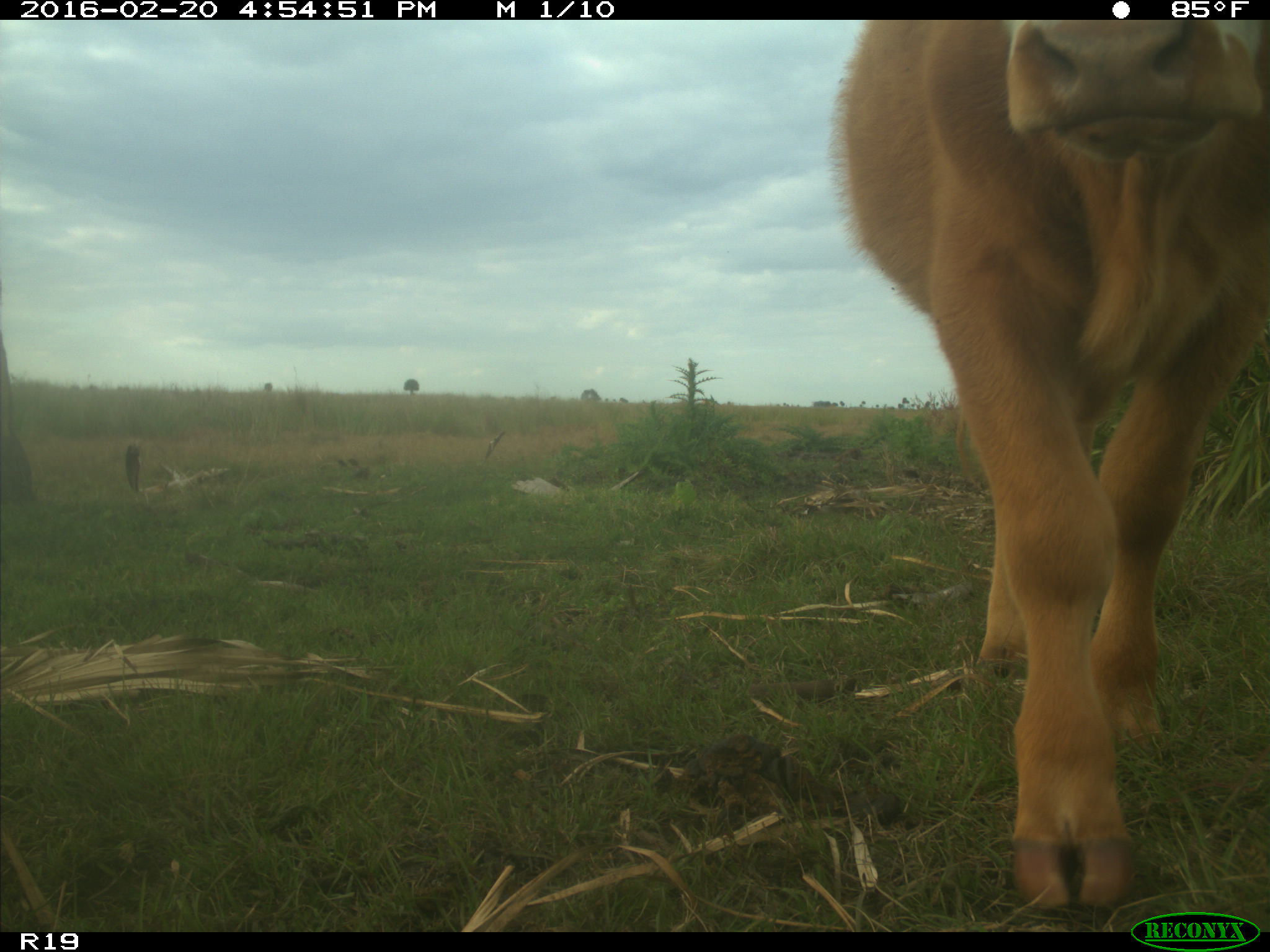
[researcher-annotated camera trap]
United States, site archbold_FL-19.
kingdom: Animalia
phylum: Chordata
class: Mammalia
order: Artiodactyla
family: Bovidae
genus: Bos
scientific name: Bos taurus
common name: domestic cow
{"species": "Bos taurus (domestic cow)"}